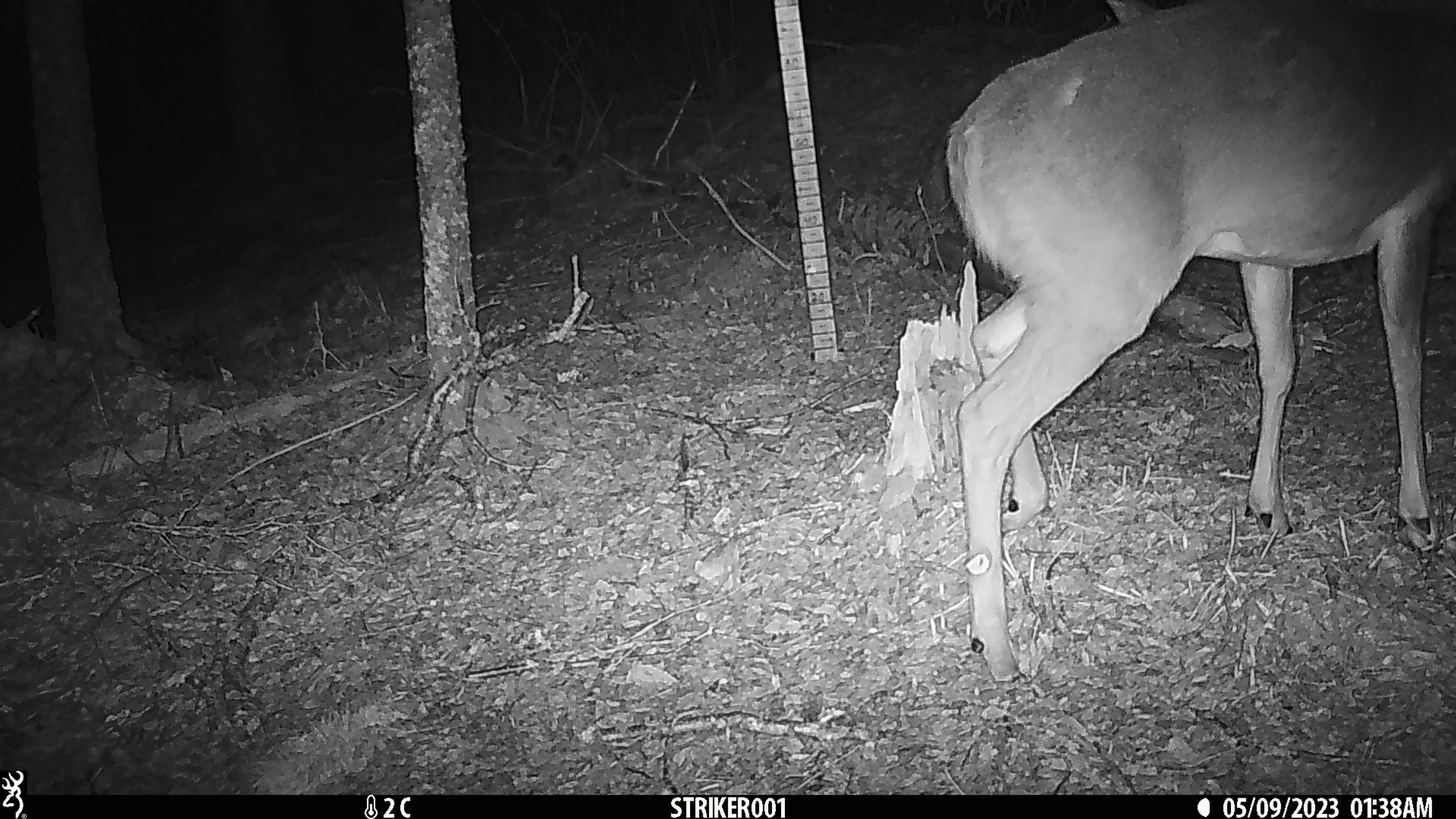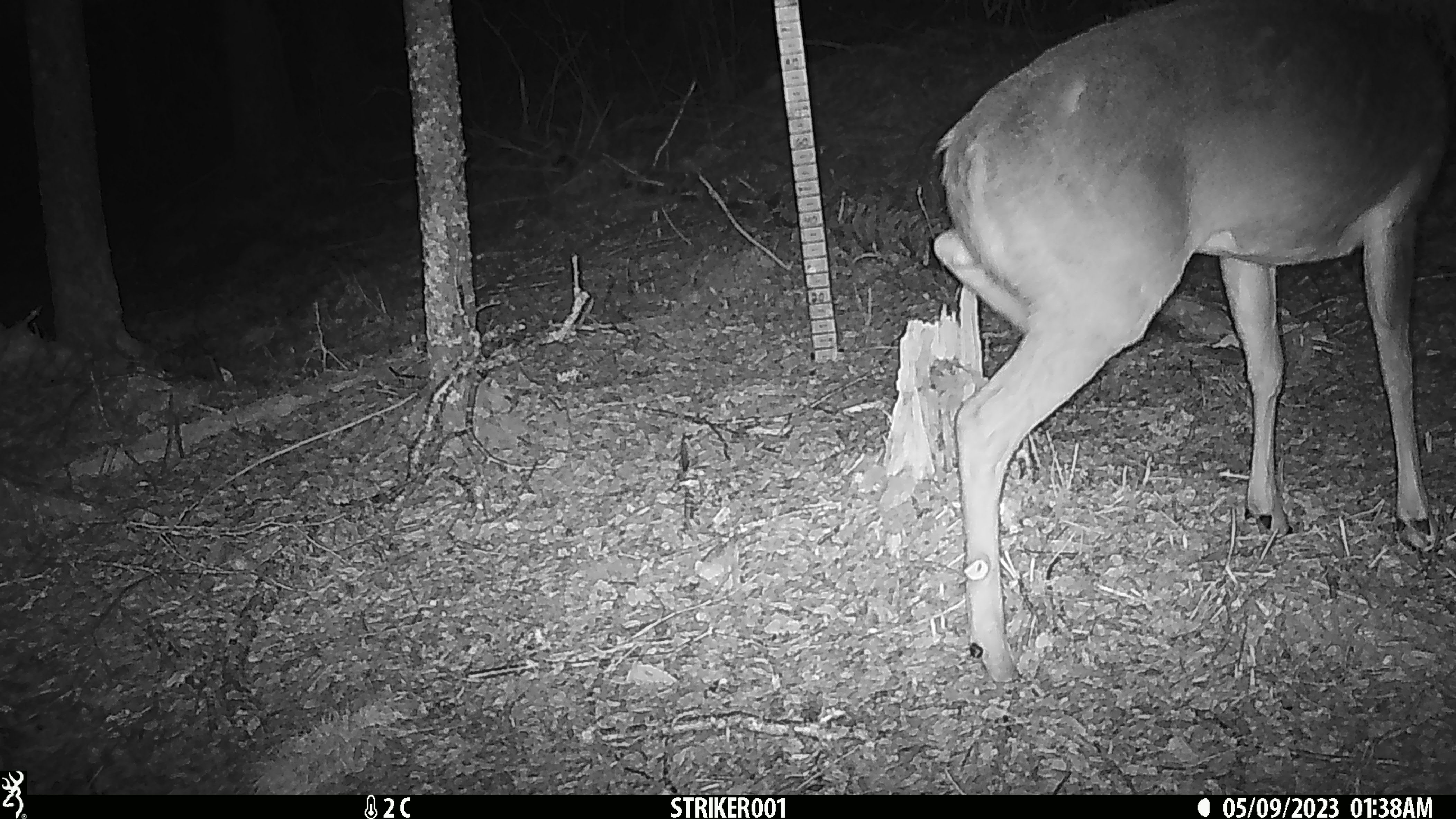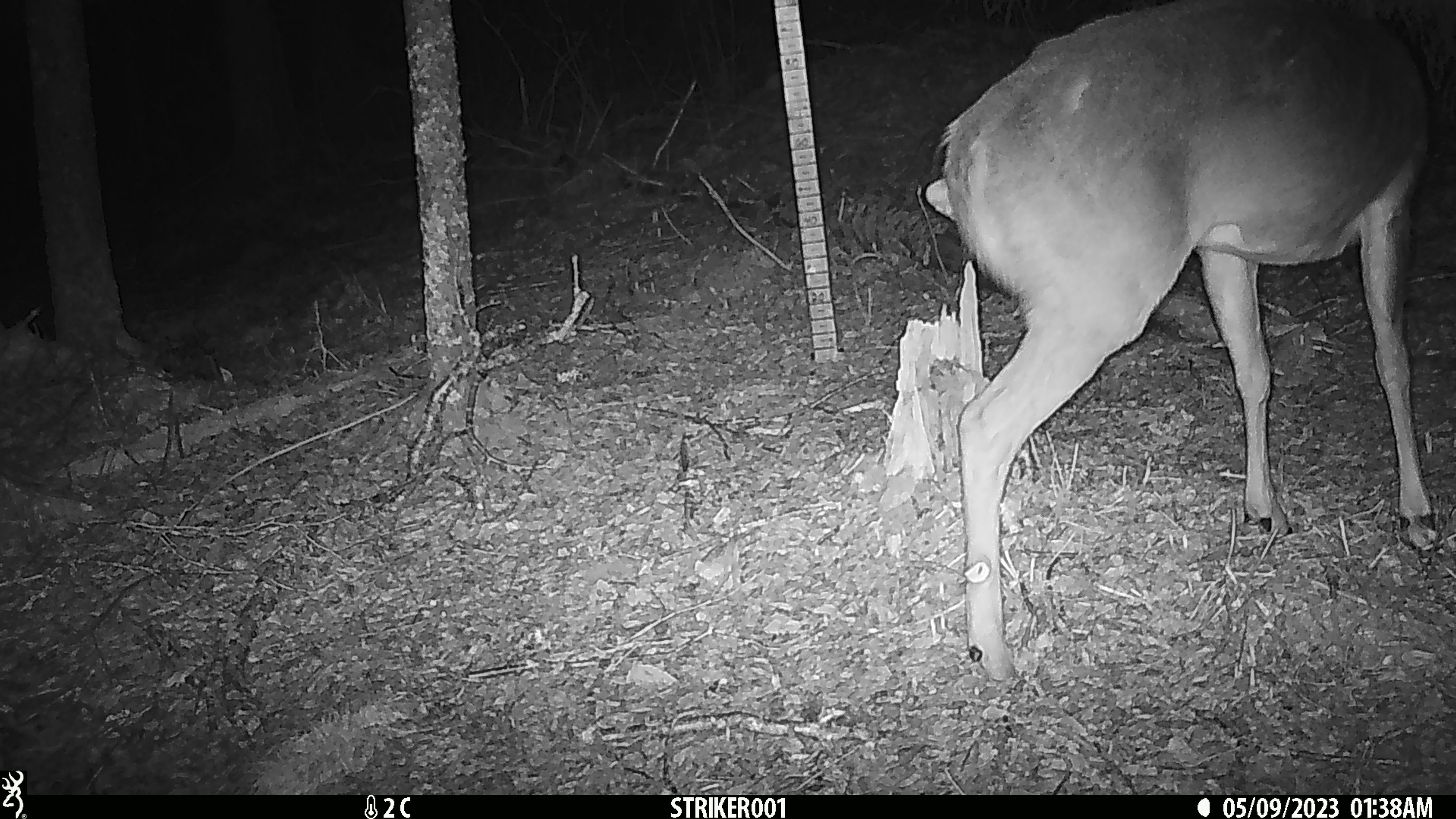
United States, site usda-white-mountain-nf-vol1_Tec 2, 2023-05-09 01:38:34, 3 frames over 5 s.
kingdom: Animalia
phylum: Chordata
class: Mammalia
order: Artiodactyla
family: Cervidae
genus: Odocoileus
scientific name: Odocoileus virginianus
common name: white-tailed deer